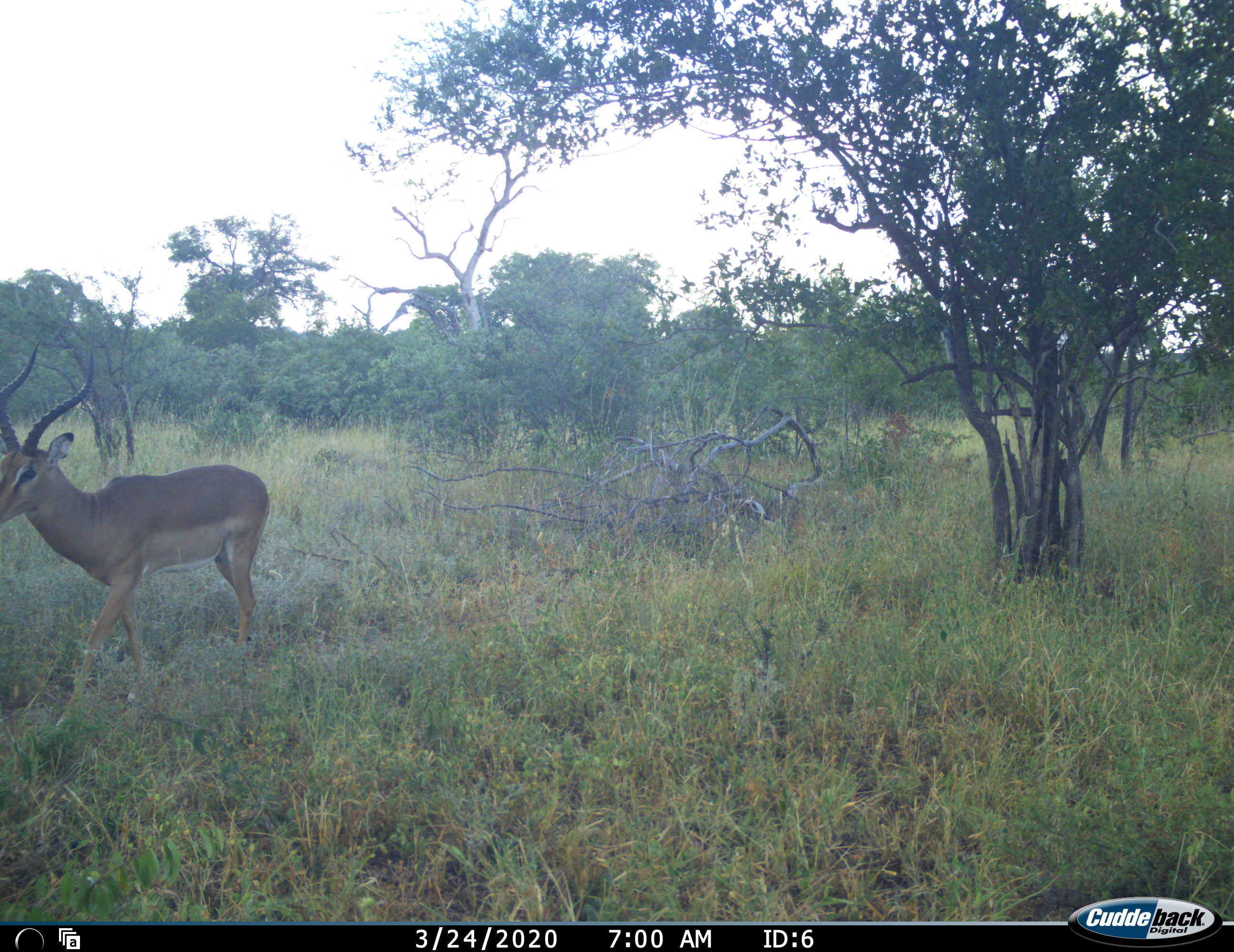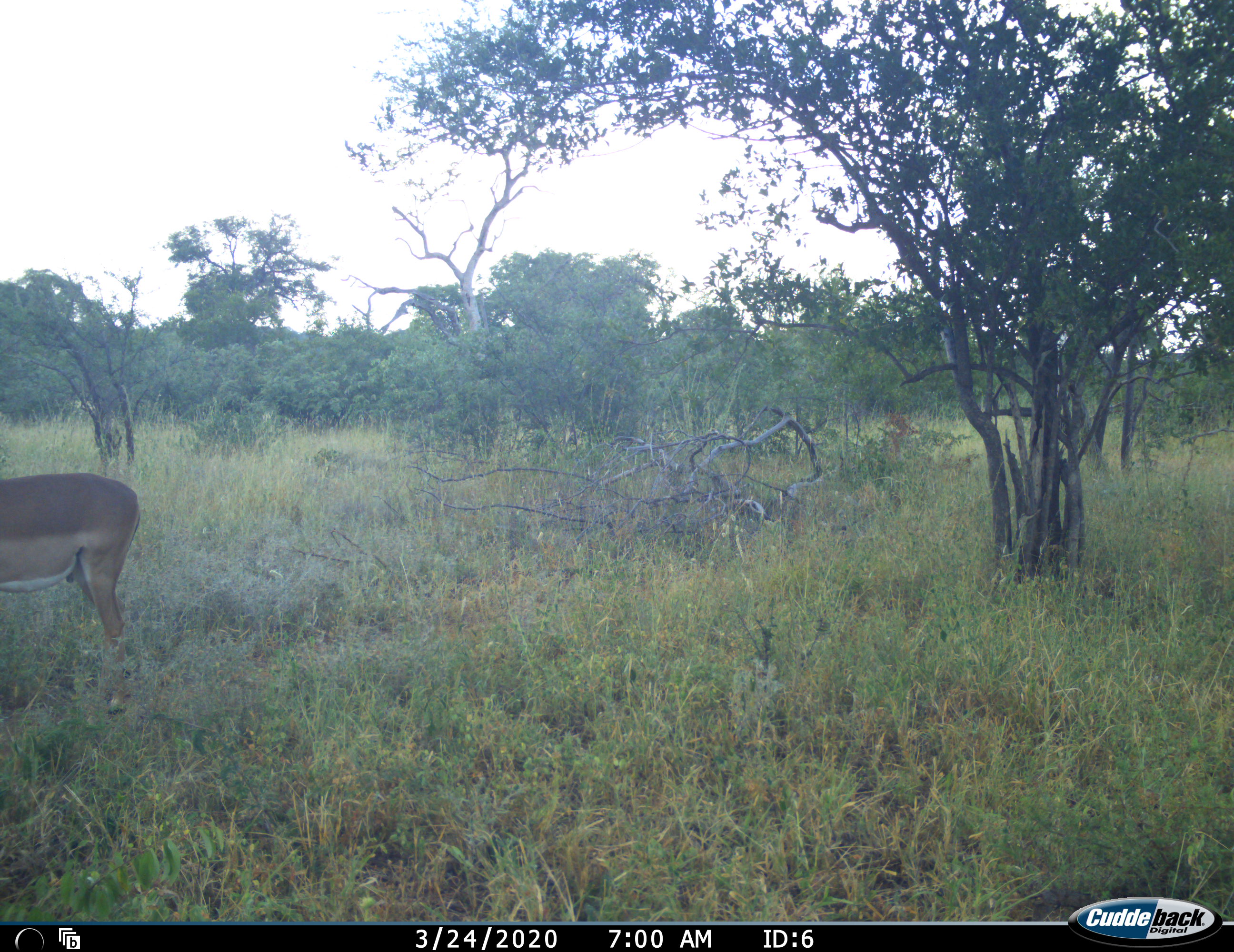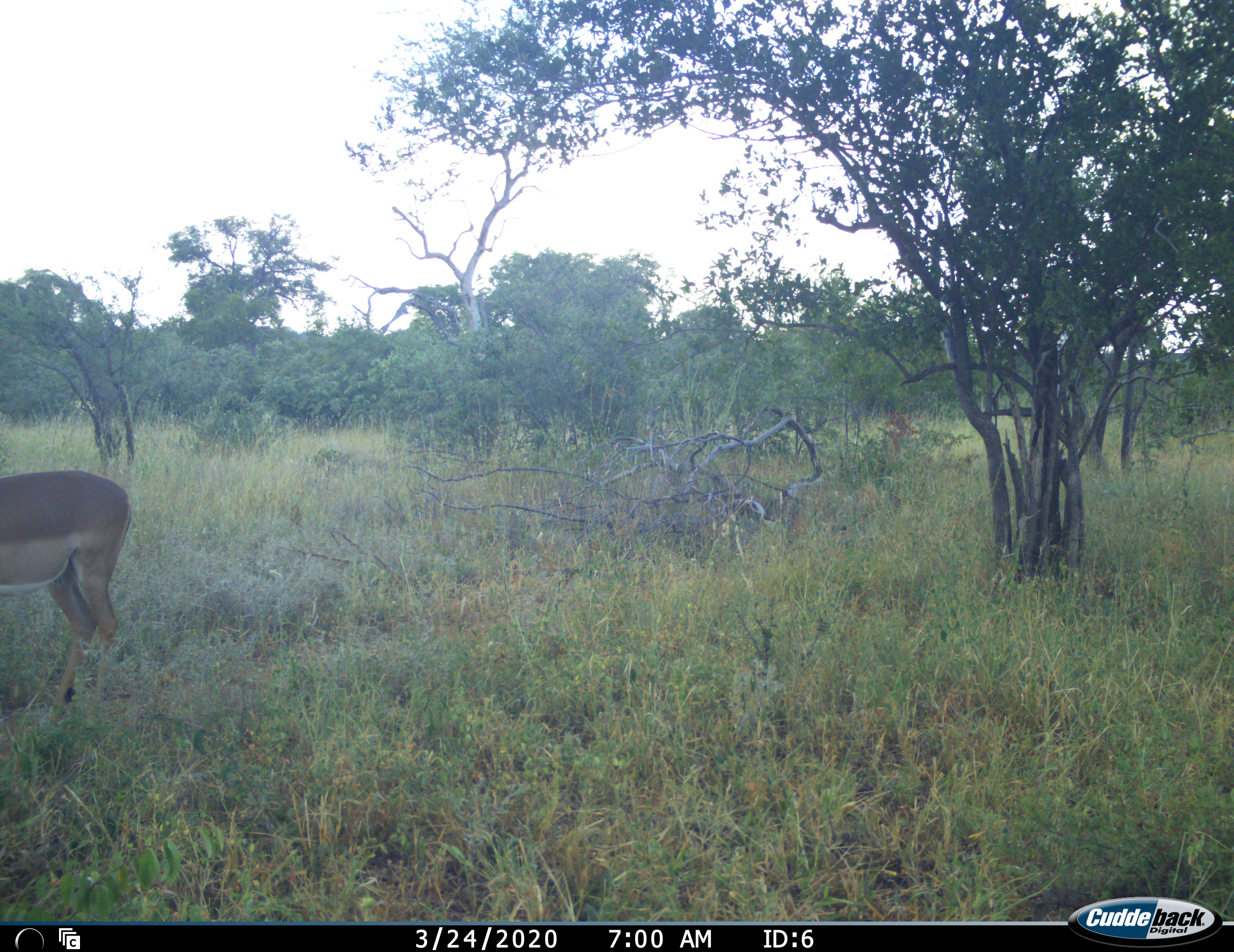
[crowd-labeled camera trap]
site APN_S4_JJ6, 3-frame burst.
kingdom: Animalia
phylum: Chordata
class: Mammalia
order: Artiodactyla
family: Bovidae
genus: Aepyceros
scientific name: Aepyceros melampus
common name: impala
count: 1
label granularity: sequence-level